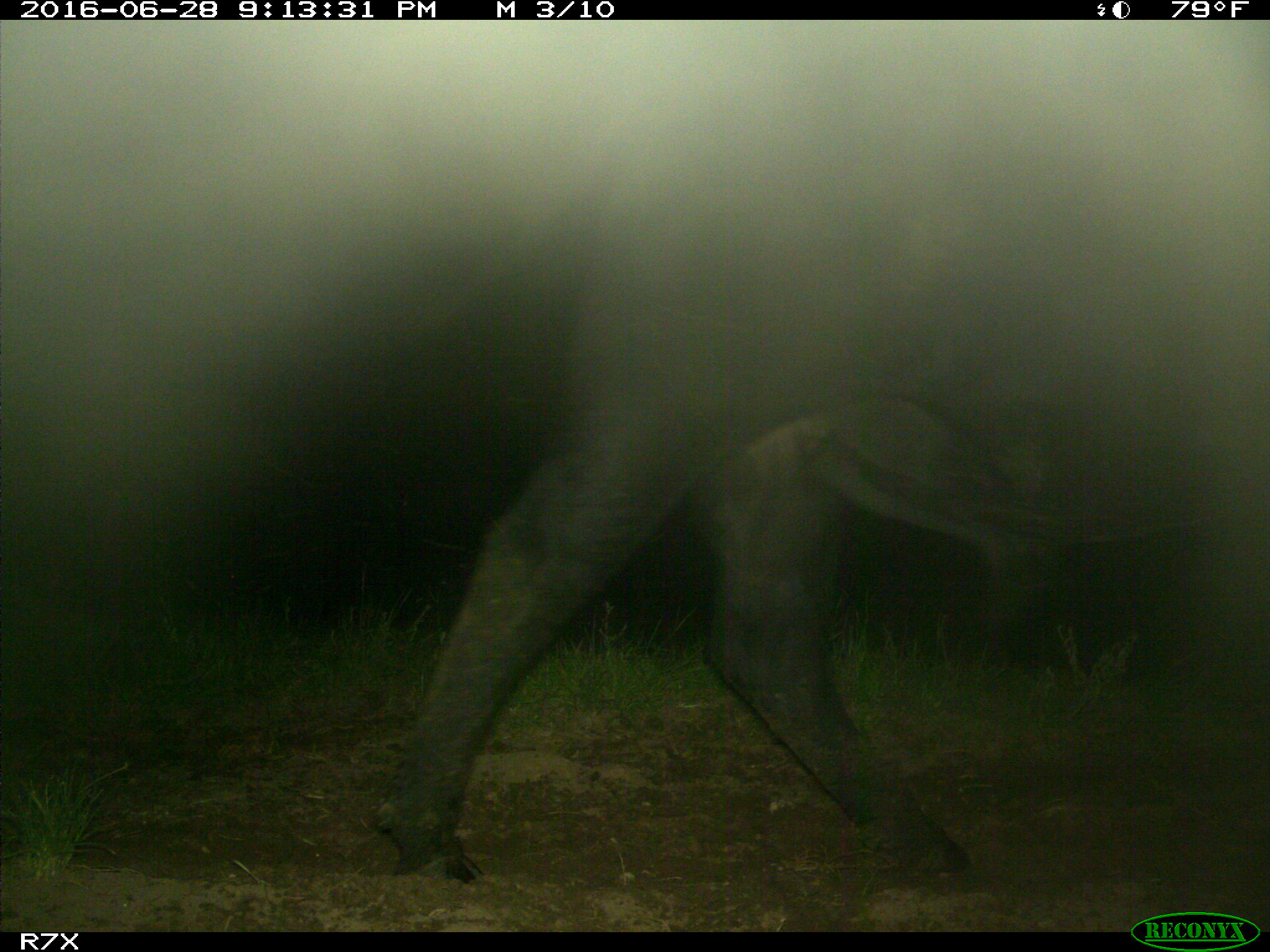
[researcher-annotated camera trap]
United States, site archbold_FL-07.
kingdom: Animalia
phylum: Chordata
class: Mammalia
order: Artiodactyla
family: Bovidae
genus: Bos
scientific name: Bos taurus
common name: domestic cow